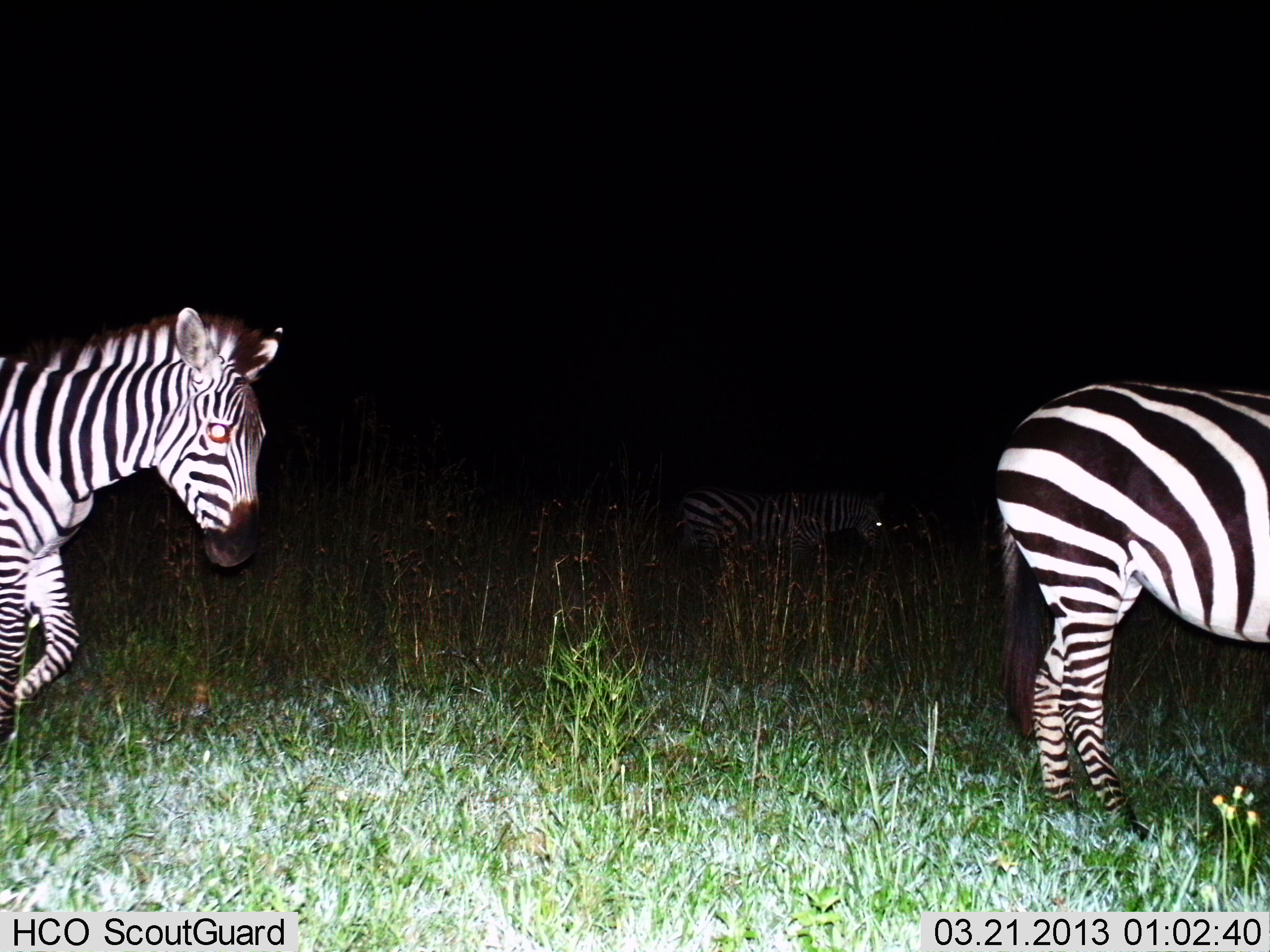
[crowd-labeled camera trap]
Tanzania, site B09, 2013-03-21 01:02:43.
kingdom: Animalia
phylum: Chordata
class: Mammalia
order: Perissodactyla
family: Equidae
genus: Equus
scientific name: Equus quagga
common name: plains zebra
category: zebra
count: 3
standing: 59%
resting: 0%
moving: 86%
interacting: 0%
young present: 0%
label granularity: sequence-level